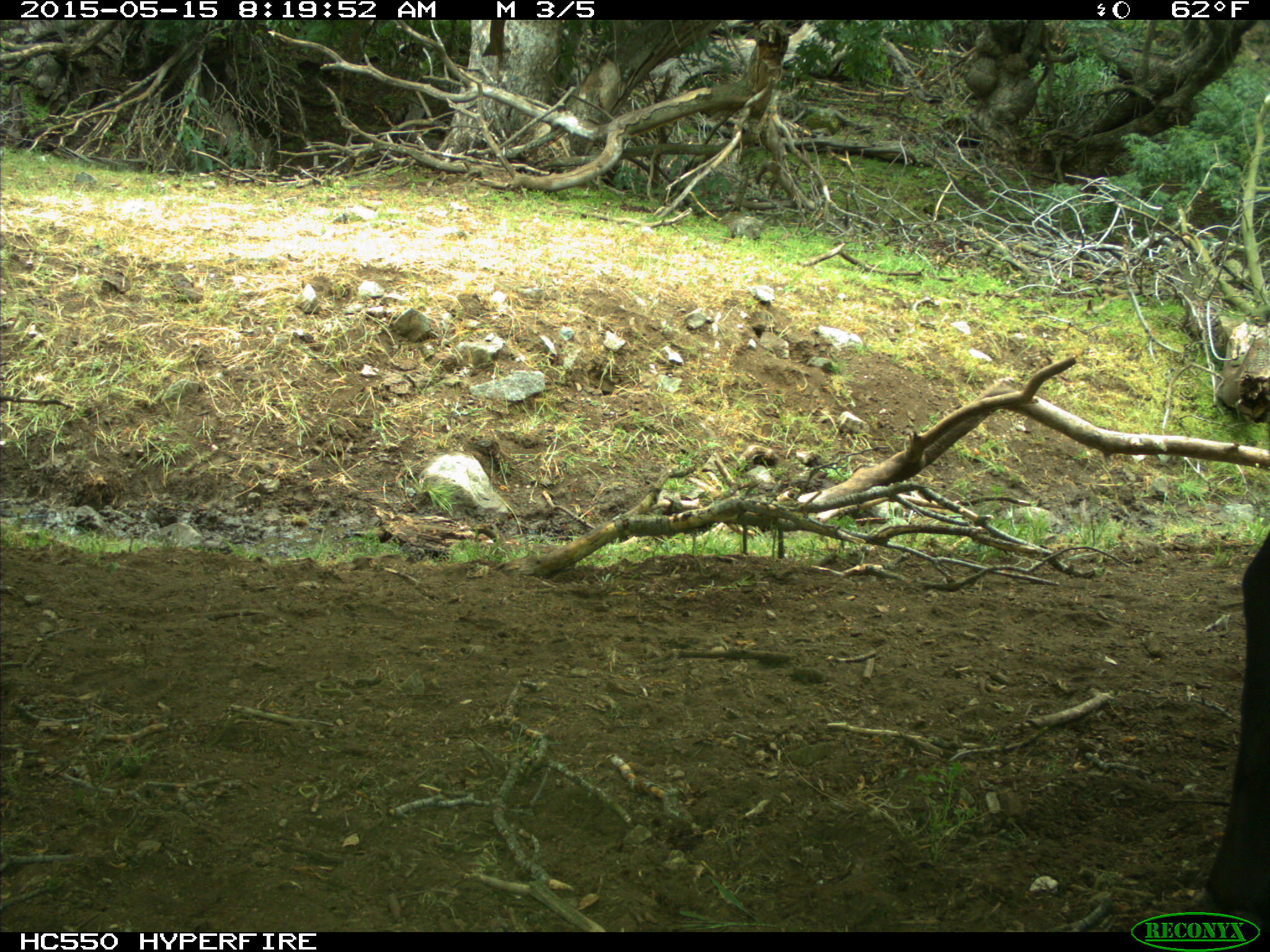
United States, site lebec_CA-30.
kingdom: Animalia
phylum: Chordata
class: Mammalia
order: Artiodactyla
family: Bovidae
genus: Bos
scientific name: Bos taurus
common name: domestic cow